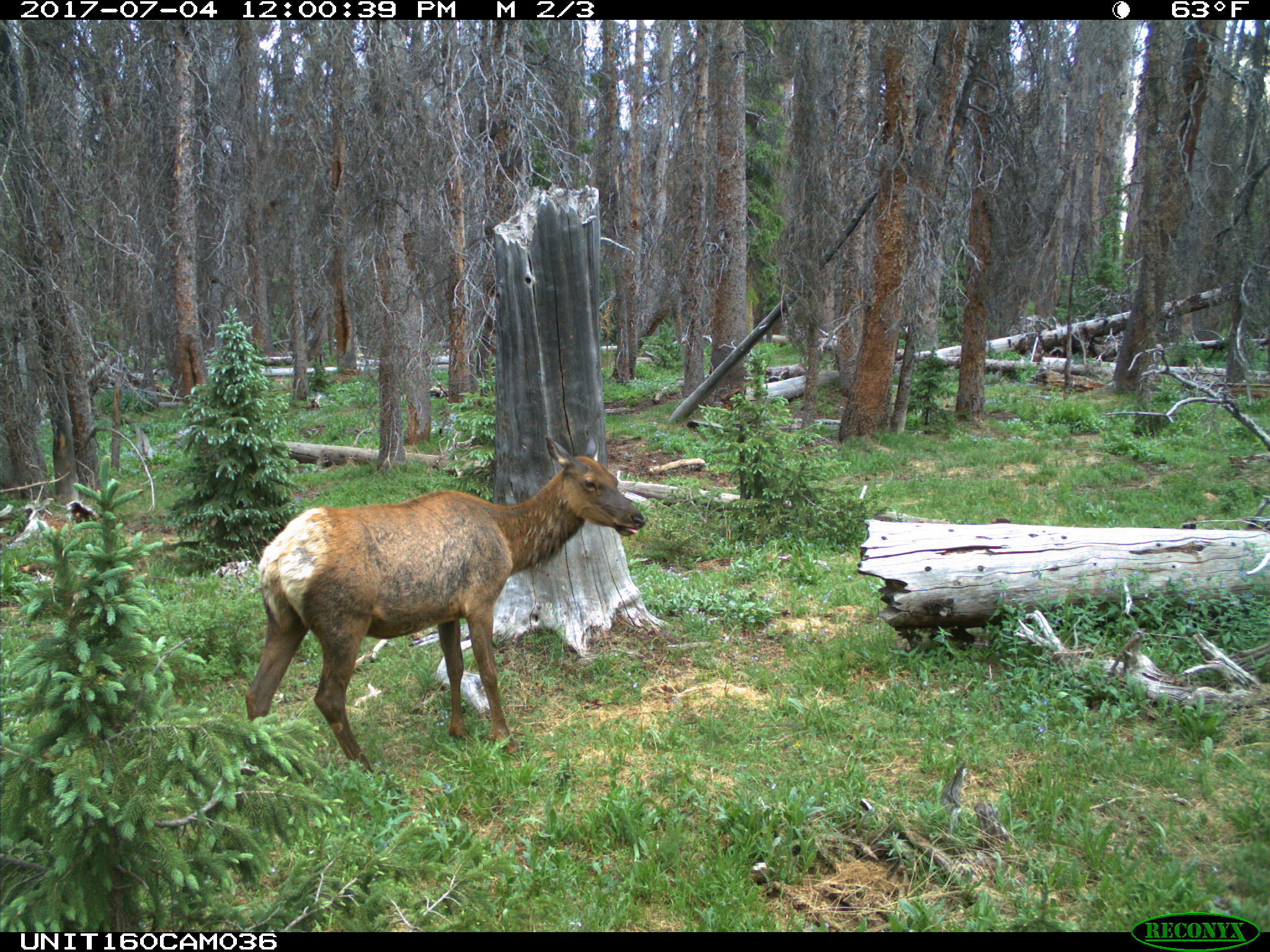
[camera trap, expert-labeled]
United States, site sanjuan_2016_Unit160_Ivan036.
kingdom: Animalia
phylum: Chordata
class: Mammalia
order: Artiodactyla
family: Cervidae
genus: Cervus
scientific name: Cervus elaphus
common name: red deer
Cervus elaphus (red deer).